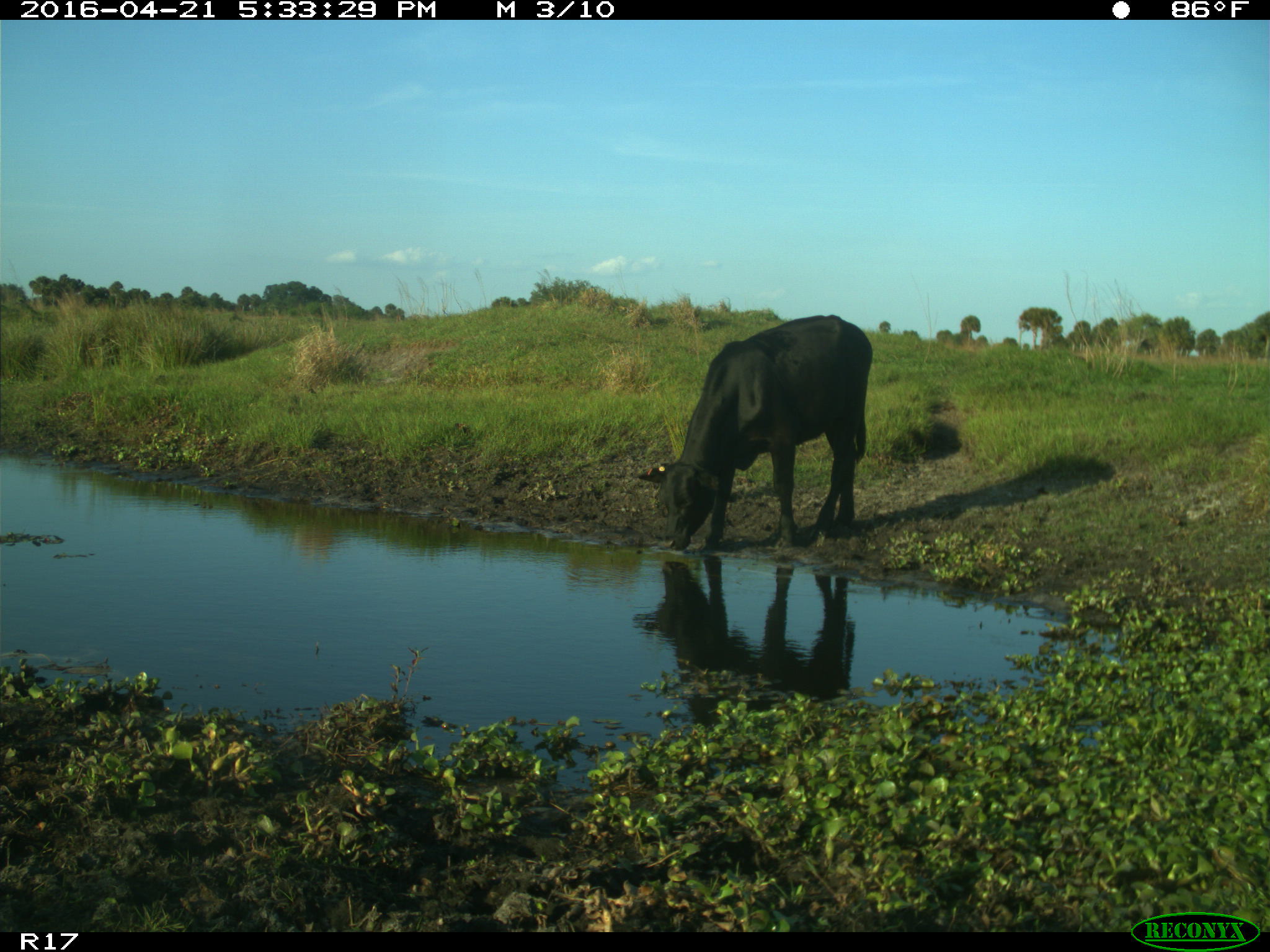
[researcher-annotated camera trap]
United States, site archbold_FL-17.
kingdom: Animalia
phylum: Chordata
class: Mammalia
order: Artiodactyla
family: Bovidae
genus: Bos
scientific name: Bos taurus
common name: domestic cow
Bos taurus (domestic cow).